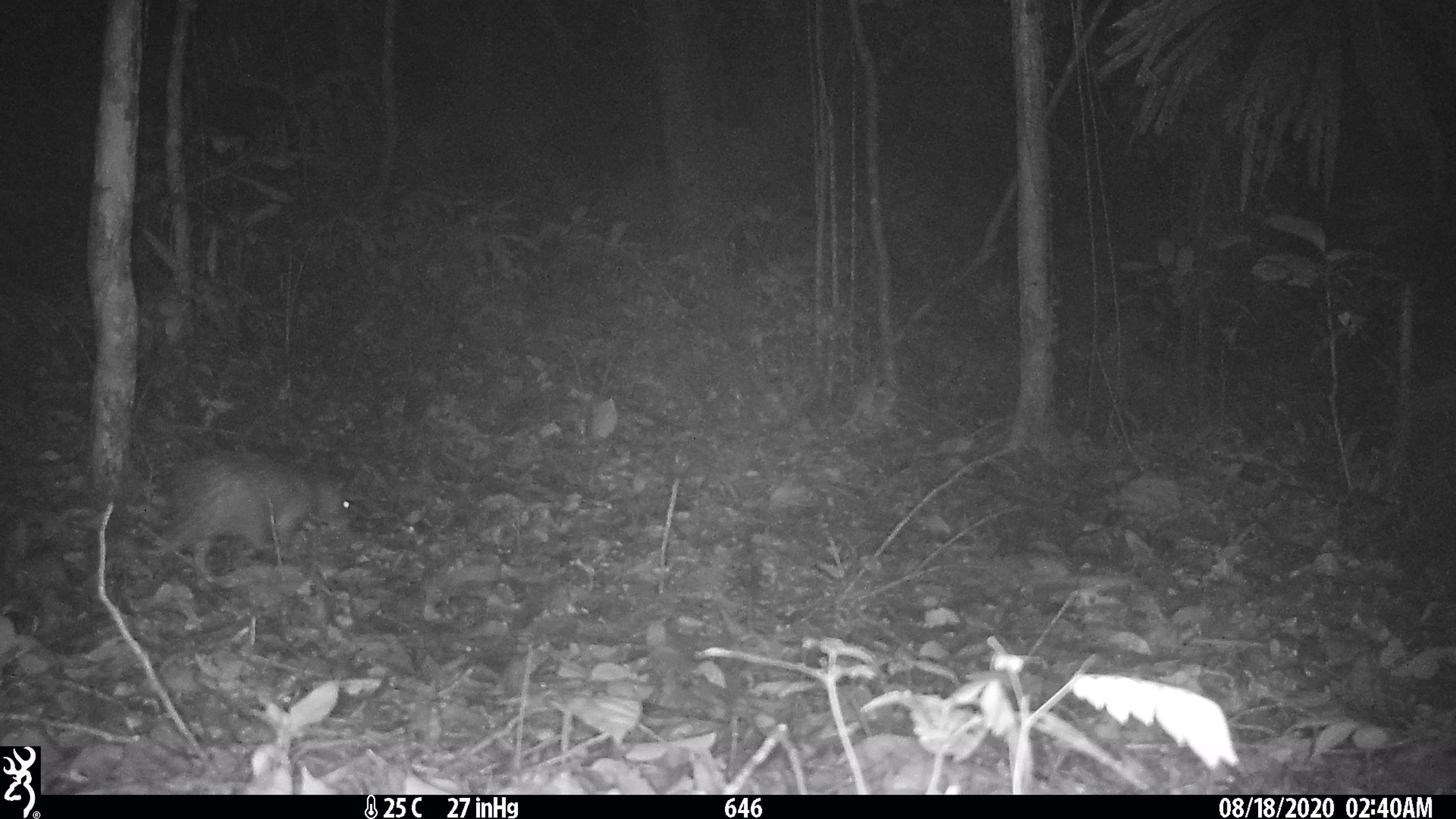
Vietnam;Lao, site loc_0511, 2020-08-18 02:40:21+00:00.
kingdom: Animalia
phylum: Chordata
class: Mammalia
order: Rodentia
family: Hystricidae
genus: Atherurus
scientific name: Atherurus macrourus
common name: asiatic brush-tailed porcupine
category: asiatic brush tailed porcupine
Asiatic brush tailed porcupine (asiatic brush-tailed porcupine) (Atherurus macrourus). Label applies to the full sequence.